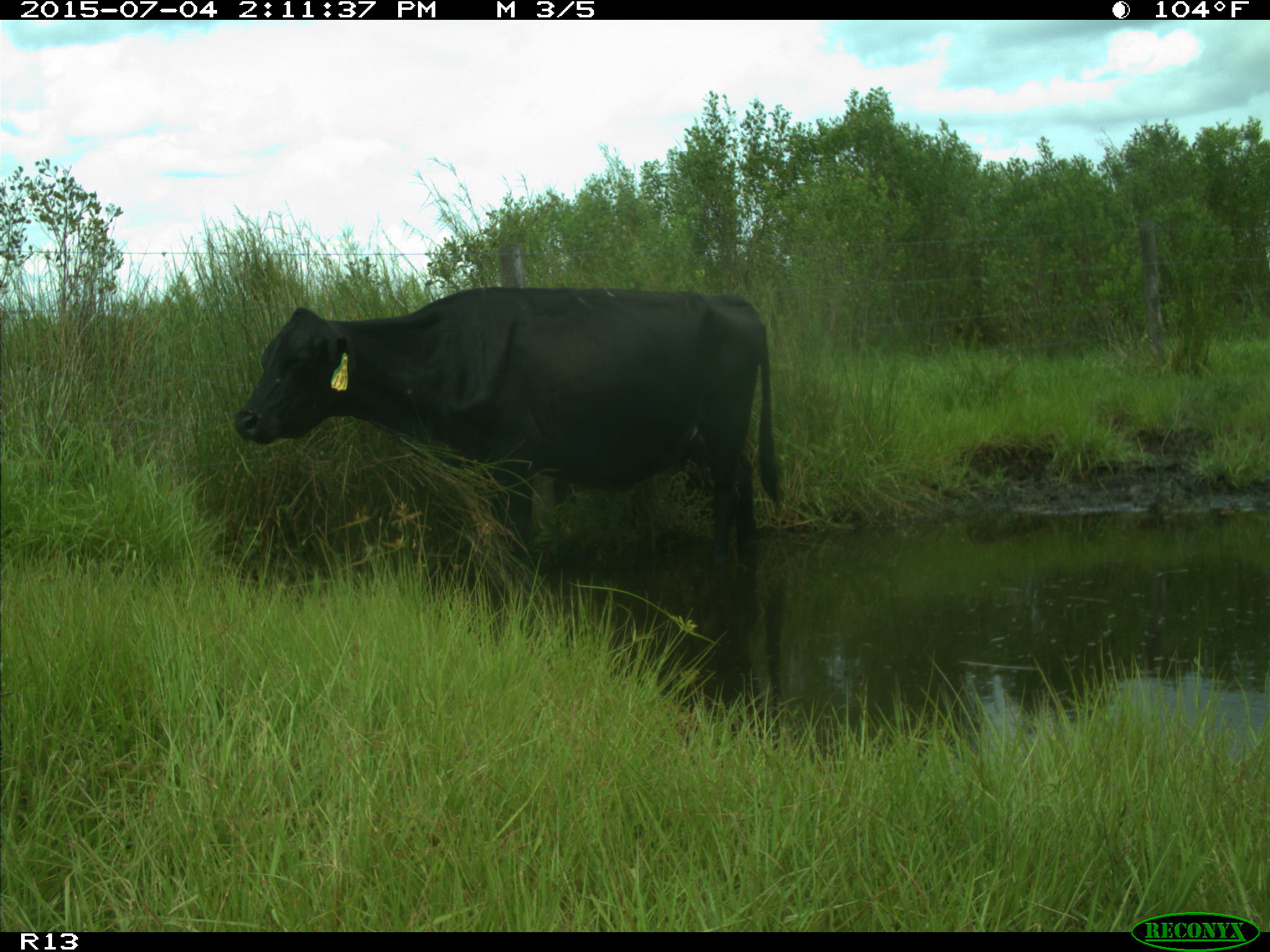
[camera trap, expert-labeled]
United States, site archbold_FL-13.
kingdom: Animalia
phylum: Chordata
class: Mammalia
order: Artiodactyla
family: Bovidae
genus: Bos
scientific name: Bos taurus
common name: domestic cow